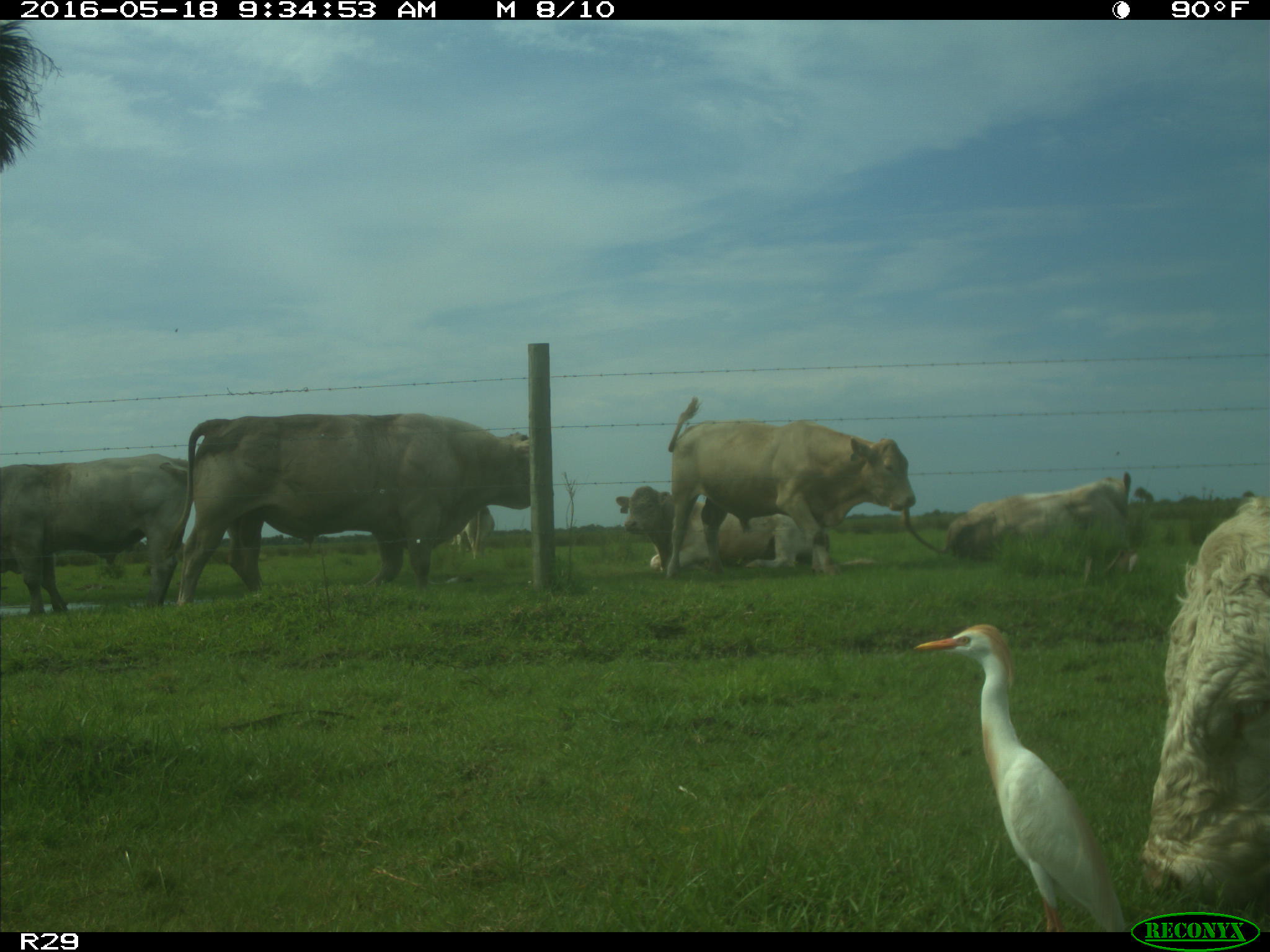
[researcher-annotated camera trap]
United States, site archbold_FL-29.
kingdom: Animalia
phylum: Chordata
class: Mammalia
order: Artiodactyla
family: Bovidae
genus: Bos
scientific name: Bos taurus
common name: domestic cow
Bos taurus (domestic cow).